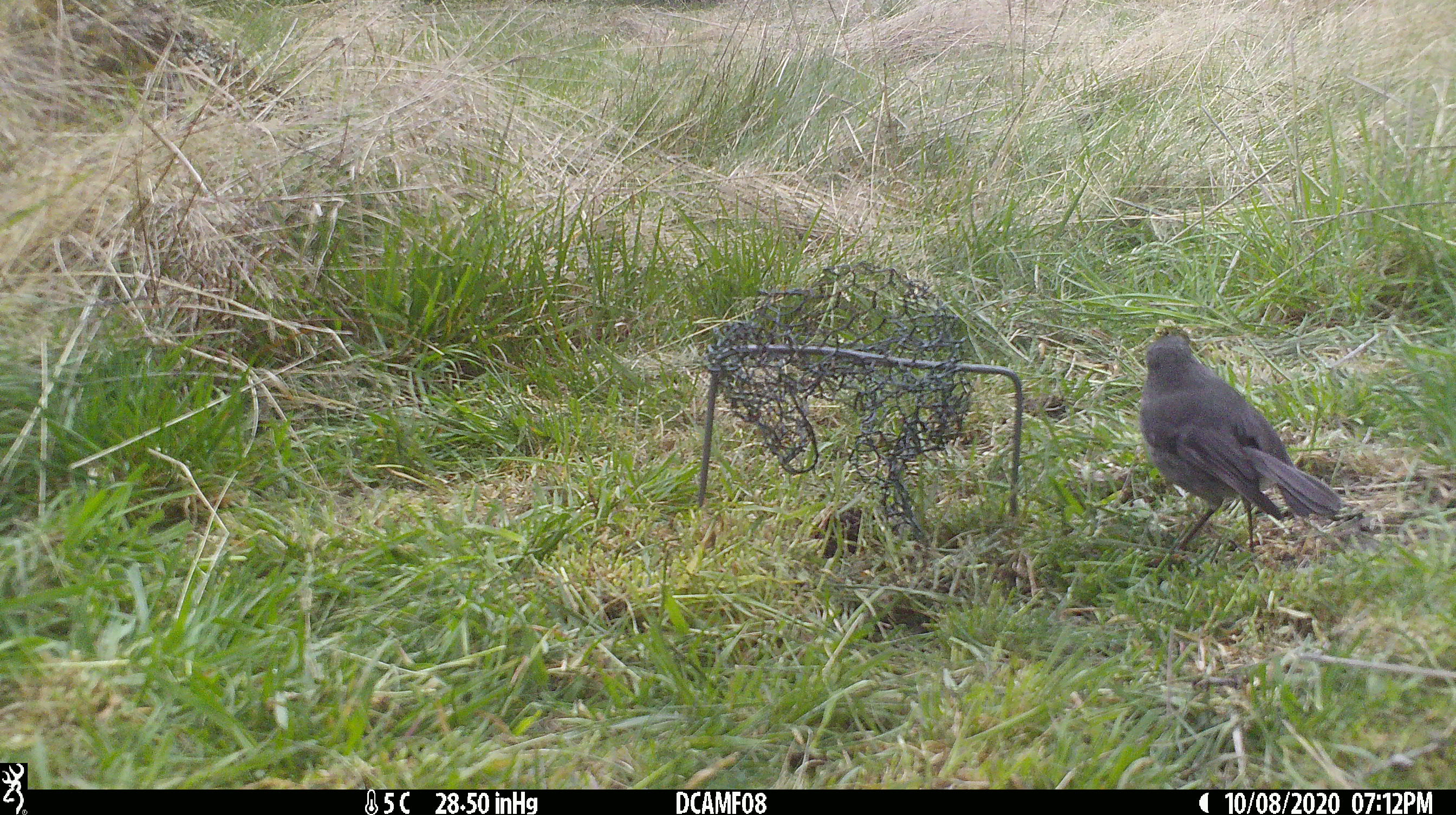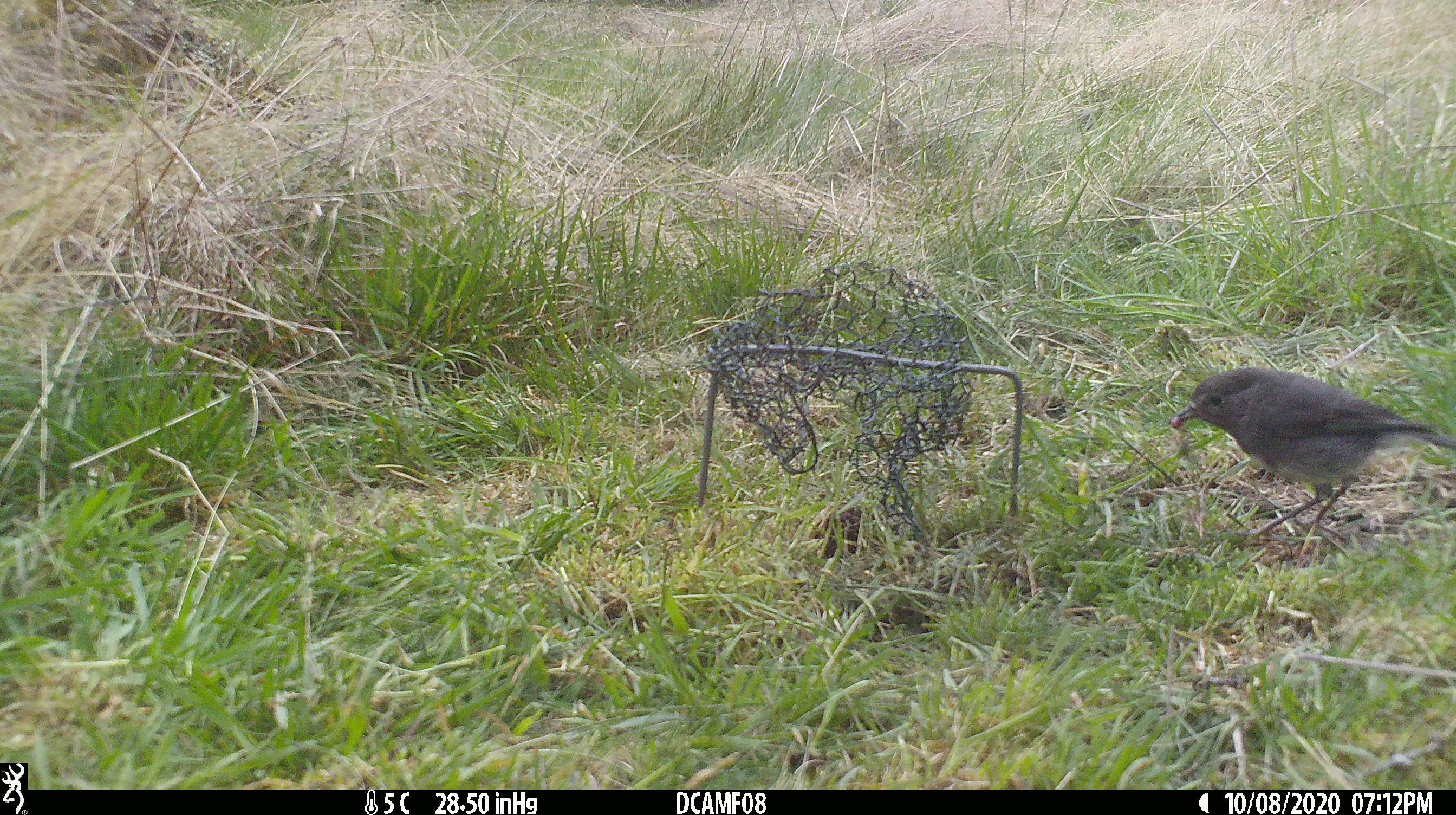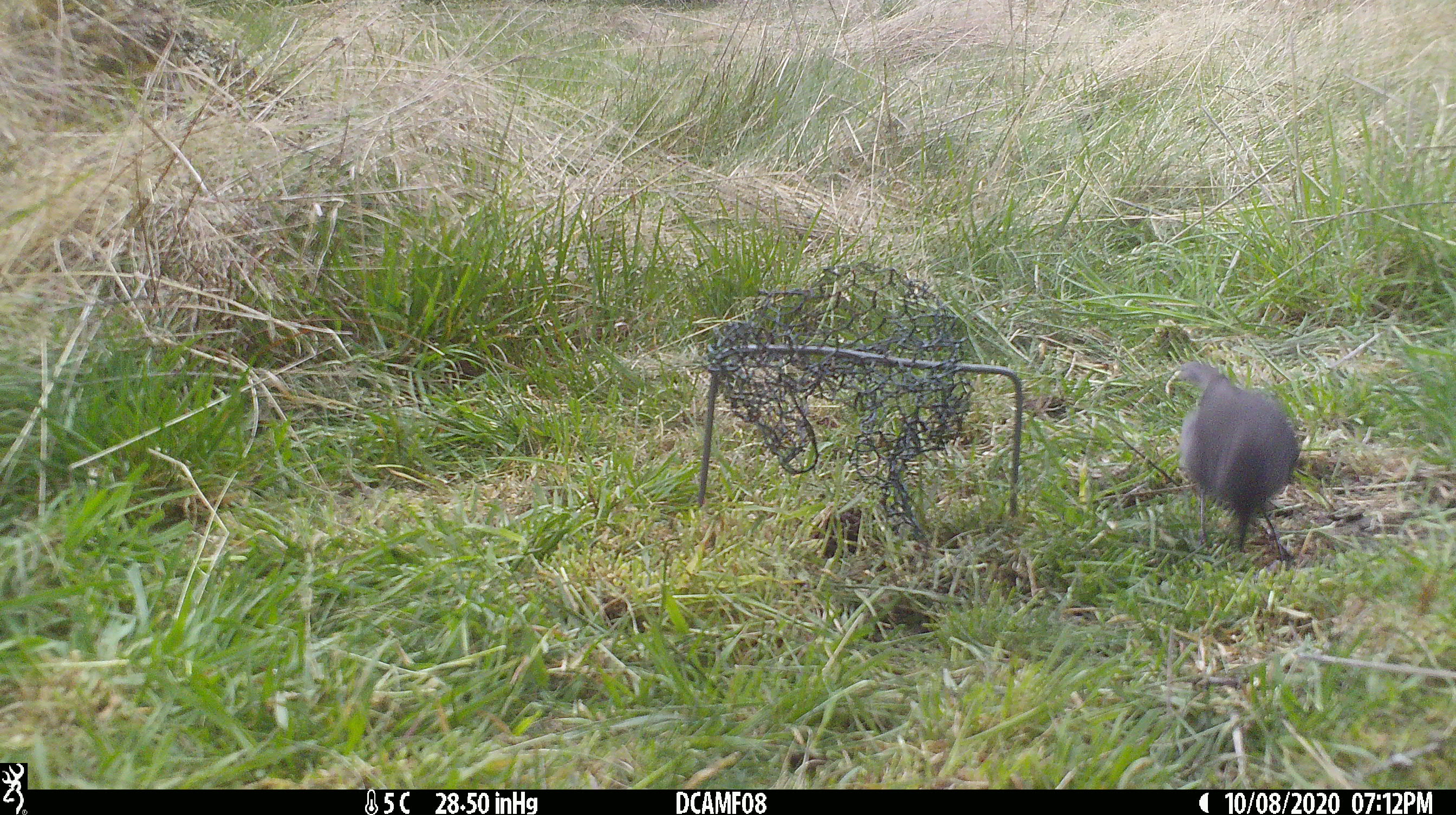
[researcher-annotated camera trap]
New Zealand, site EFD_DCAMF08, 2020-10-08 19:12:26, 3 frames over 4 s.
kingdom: Animalia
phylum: Chordata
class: Aves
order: Passeriformes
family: Petroicidae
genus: Petroica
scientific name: Petroica australis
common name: new zealand robin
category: robin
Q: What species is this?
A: Robin (new zealand robin) (Petroica australis).